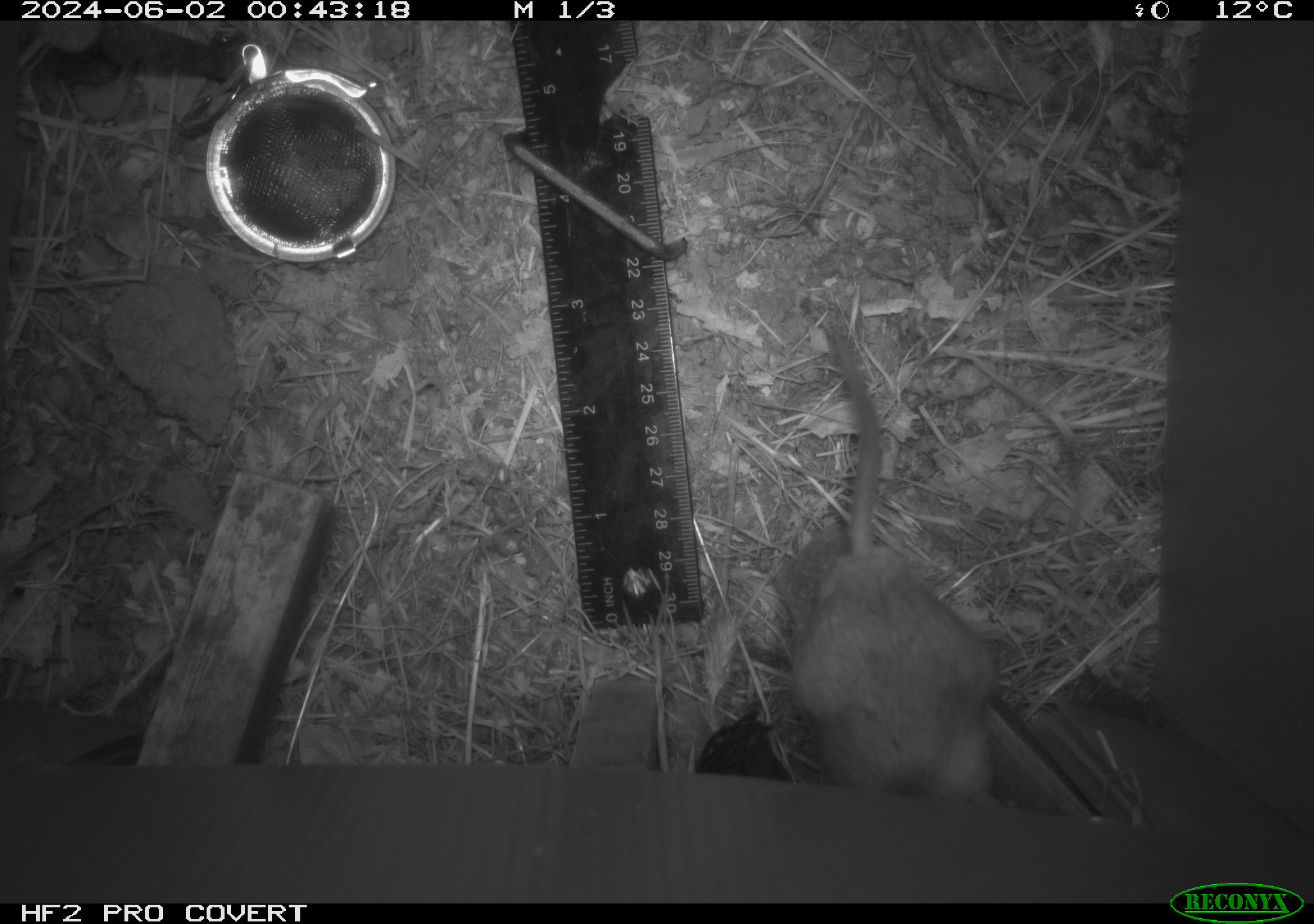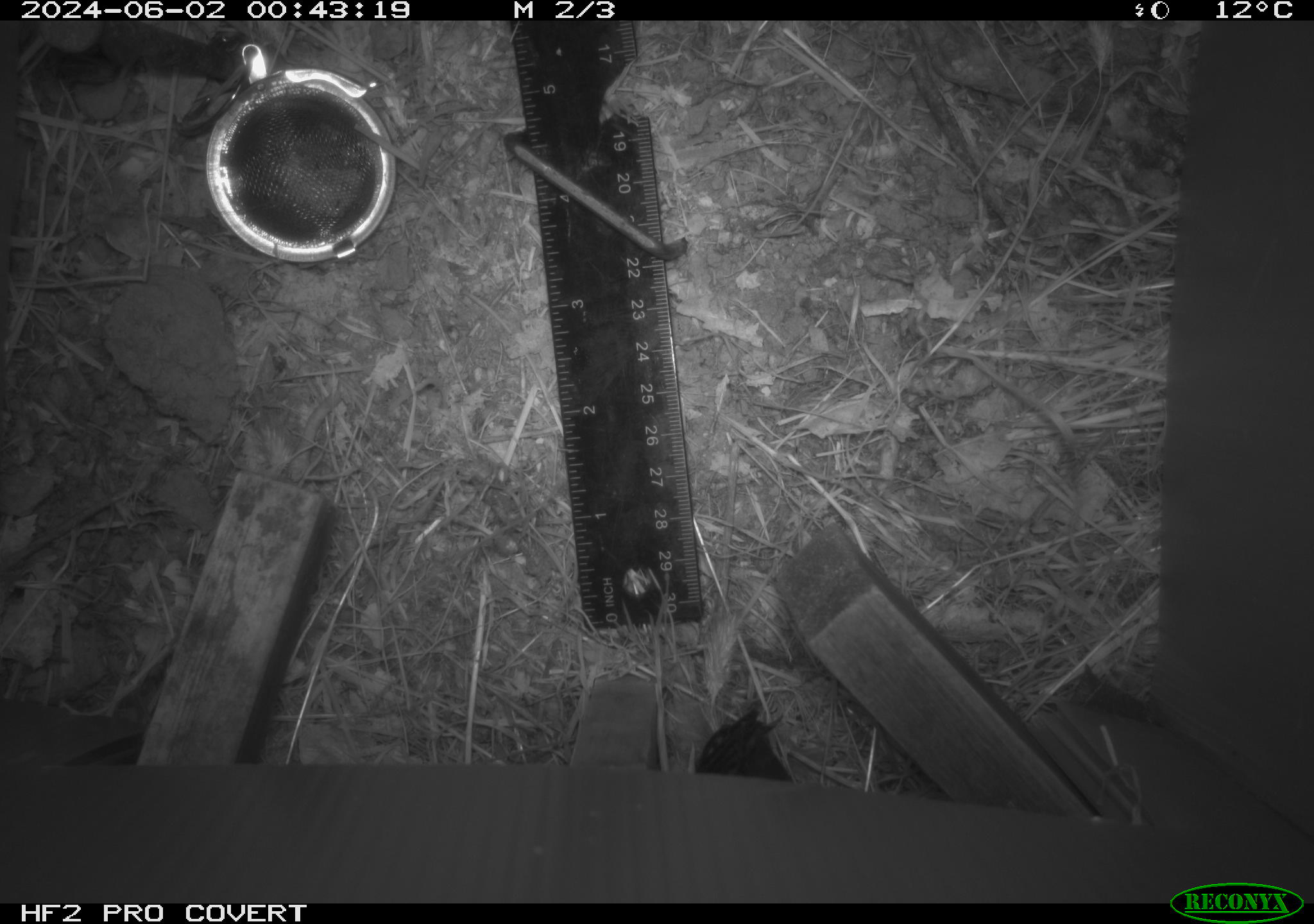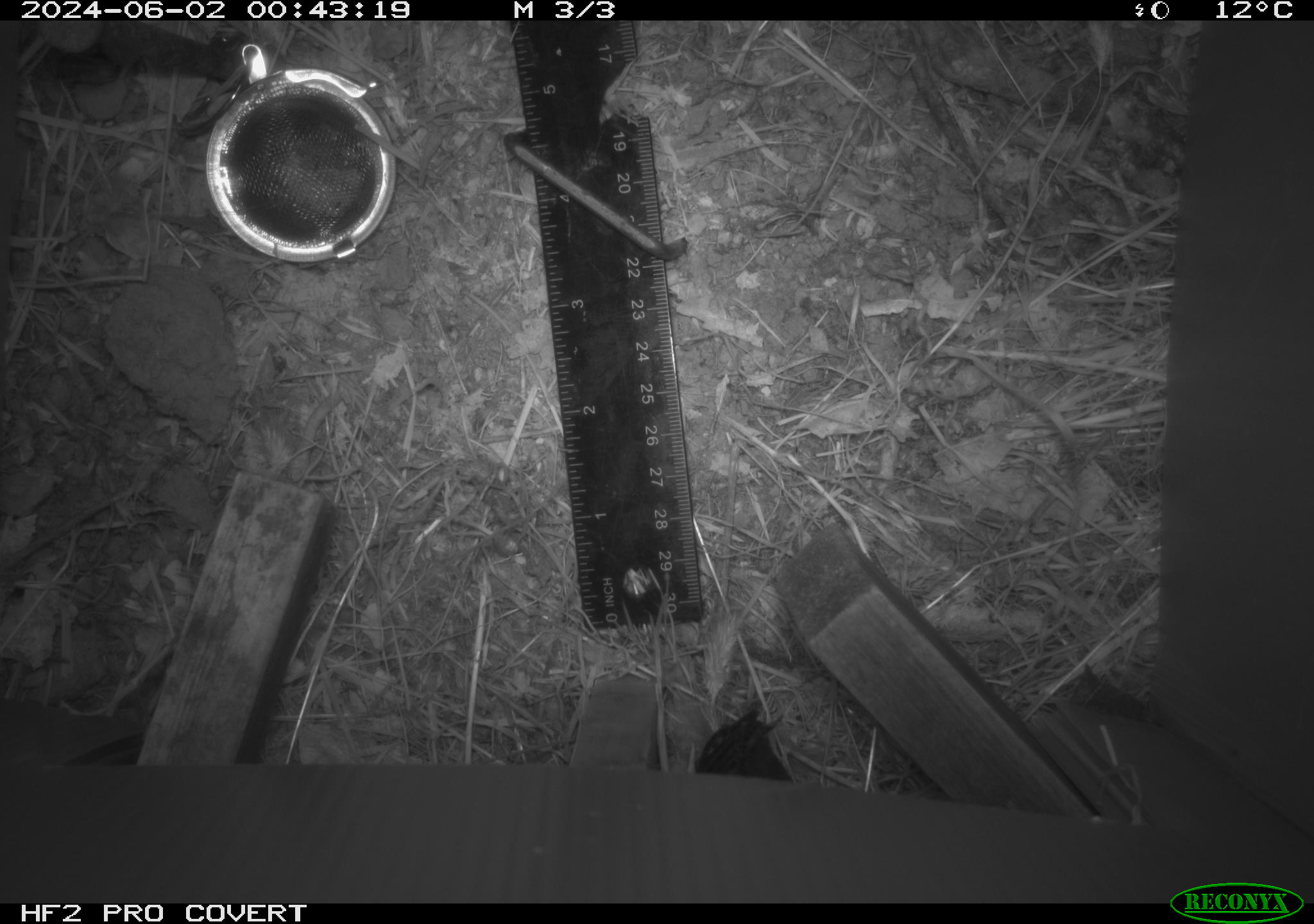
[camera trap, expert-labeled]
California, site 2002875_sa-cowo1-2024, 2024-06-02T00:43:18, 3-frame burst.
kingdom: Animalia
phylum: Chordata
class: Mammalia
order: Rodentia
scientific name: Rodentia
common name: rodent